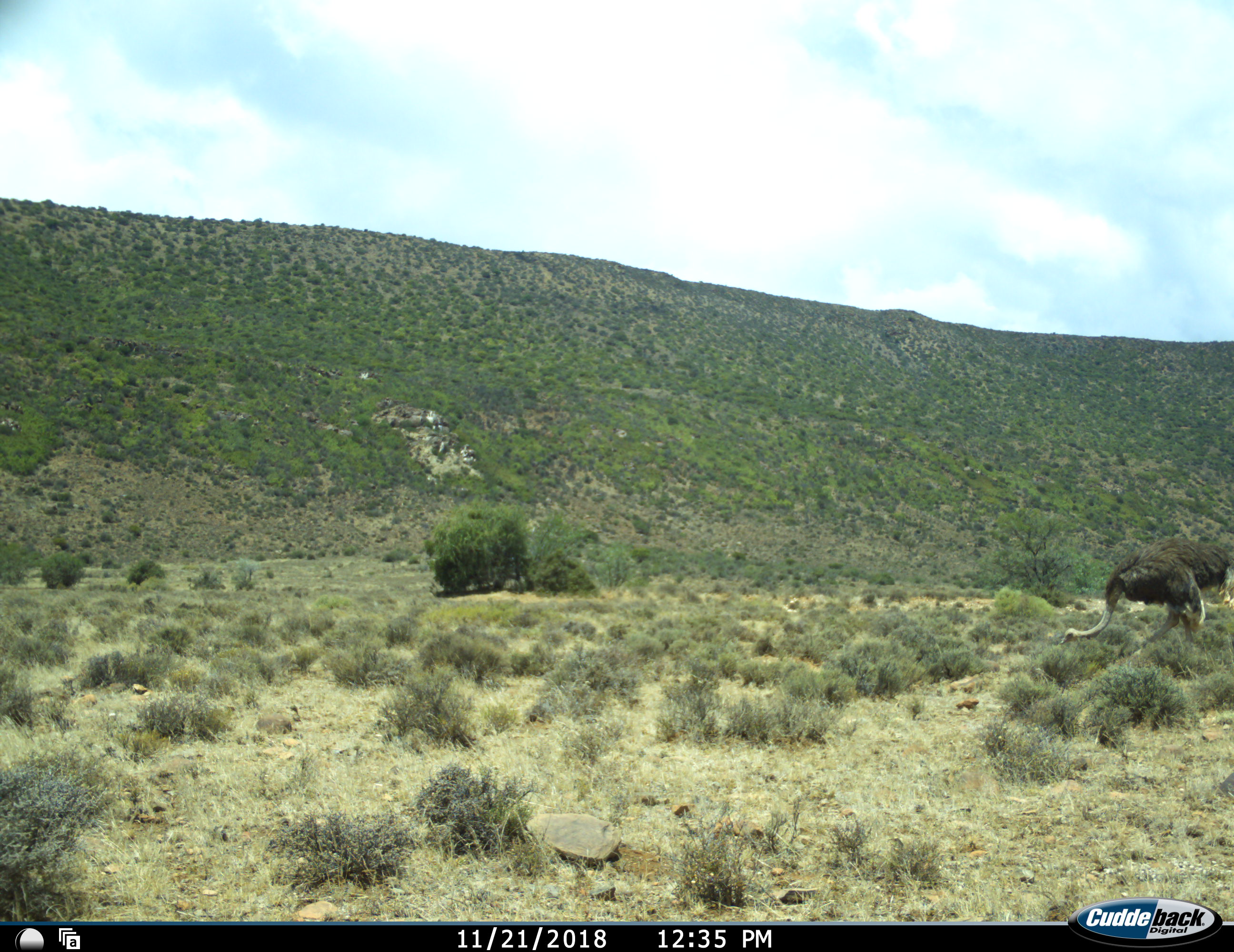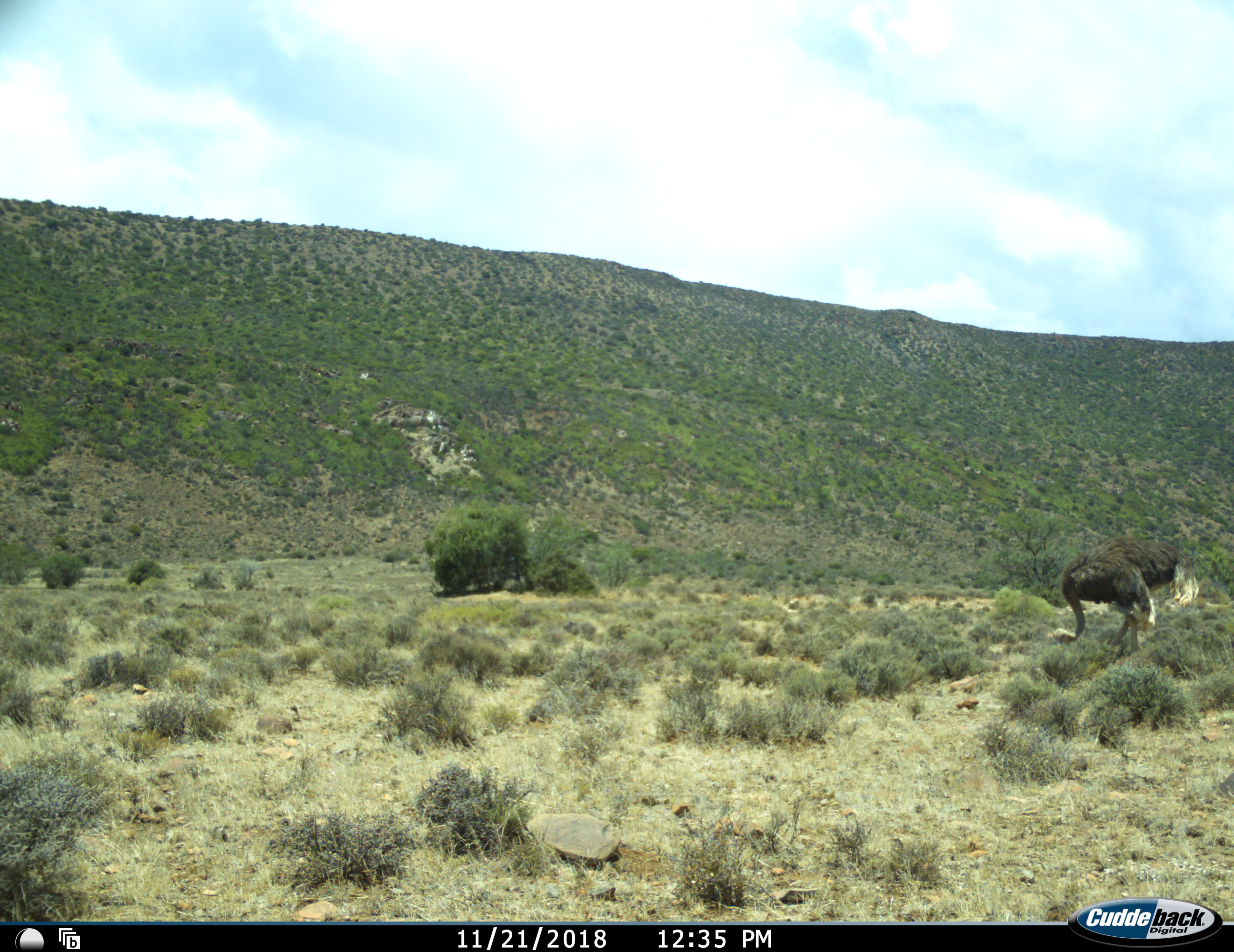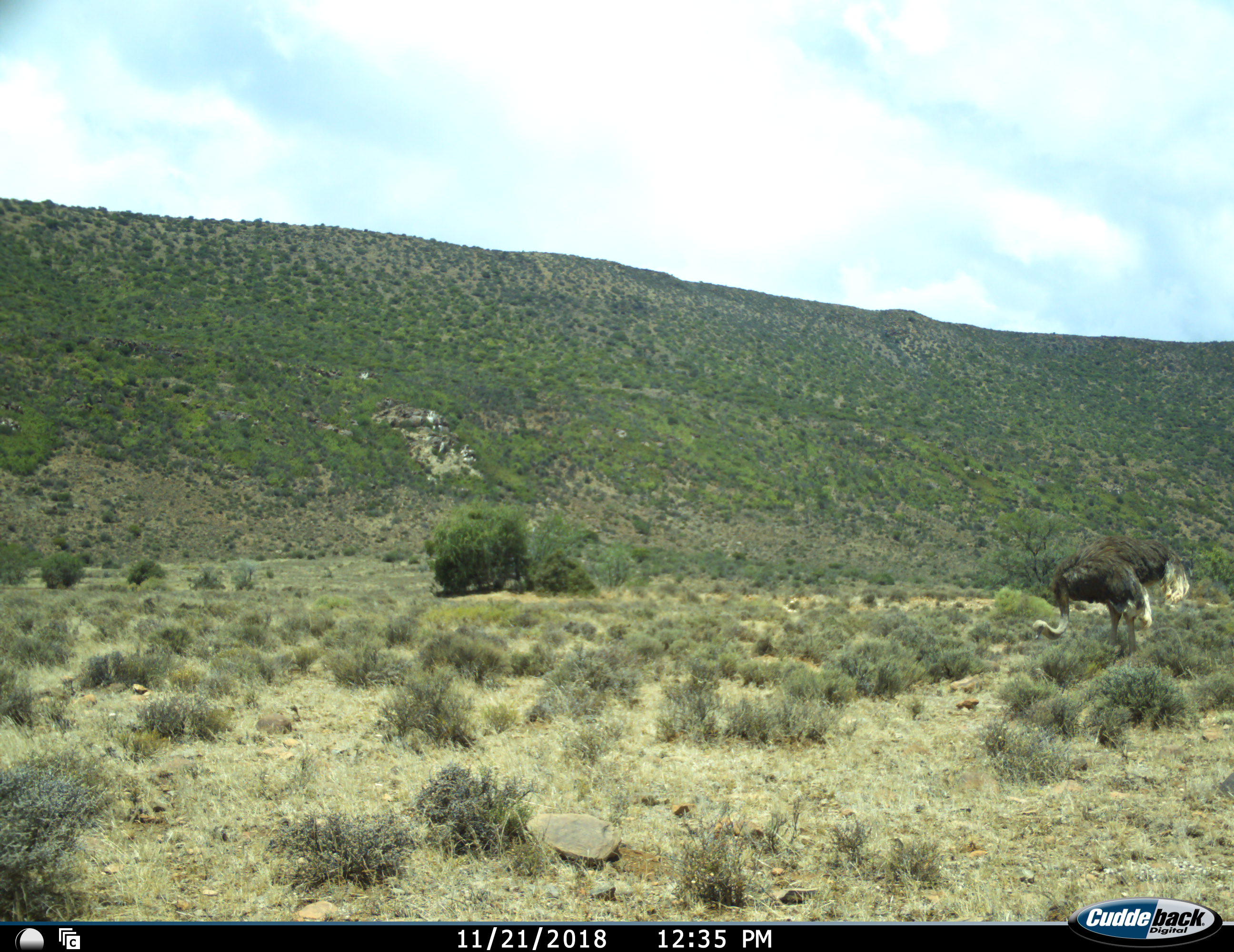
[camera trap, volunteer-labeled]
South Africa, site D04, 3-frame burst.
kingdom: Animalia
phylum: Chordata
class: Aves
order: Struthioniformes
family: Struthionidae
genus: Struthio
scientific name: Struthio camelus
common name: ostrich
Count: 1.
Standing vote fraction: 0%.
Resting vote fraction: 0%.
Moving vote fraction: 40%.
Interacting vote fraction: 0%.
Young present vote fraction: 0%.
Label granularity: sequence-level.